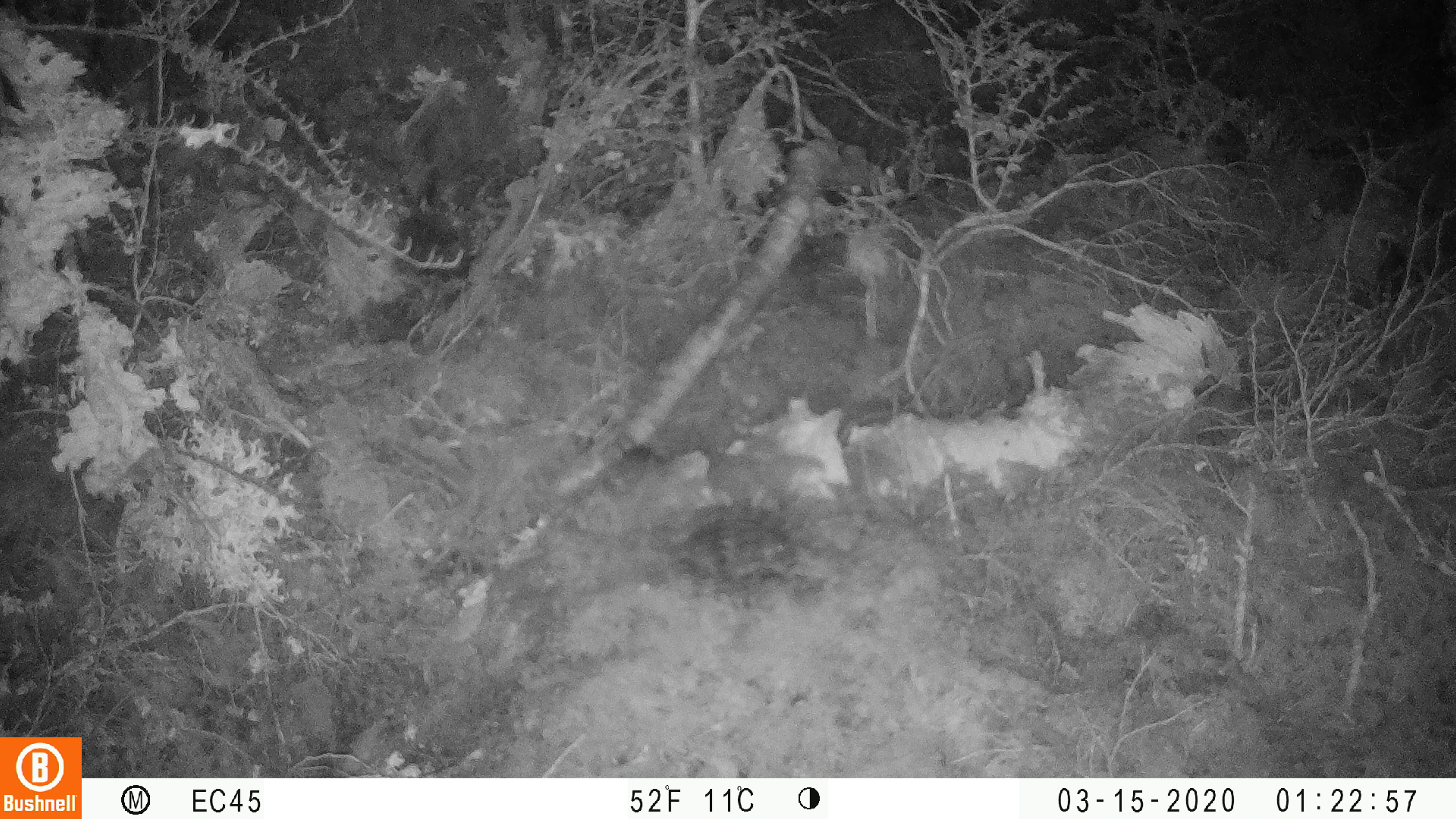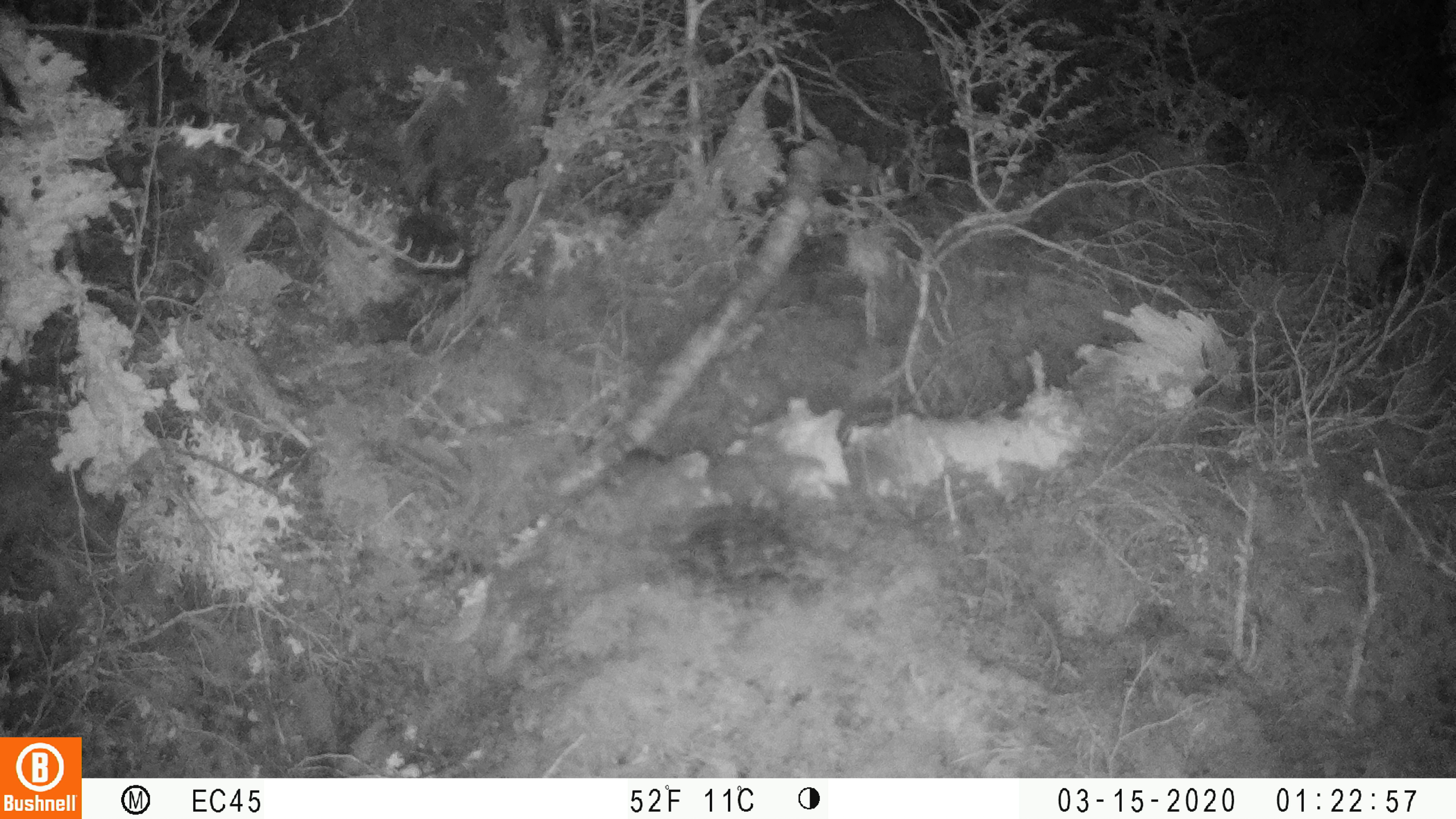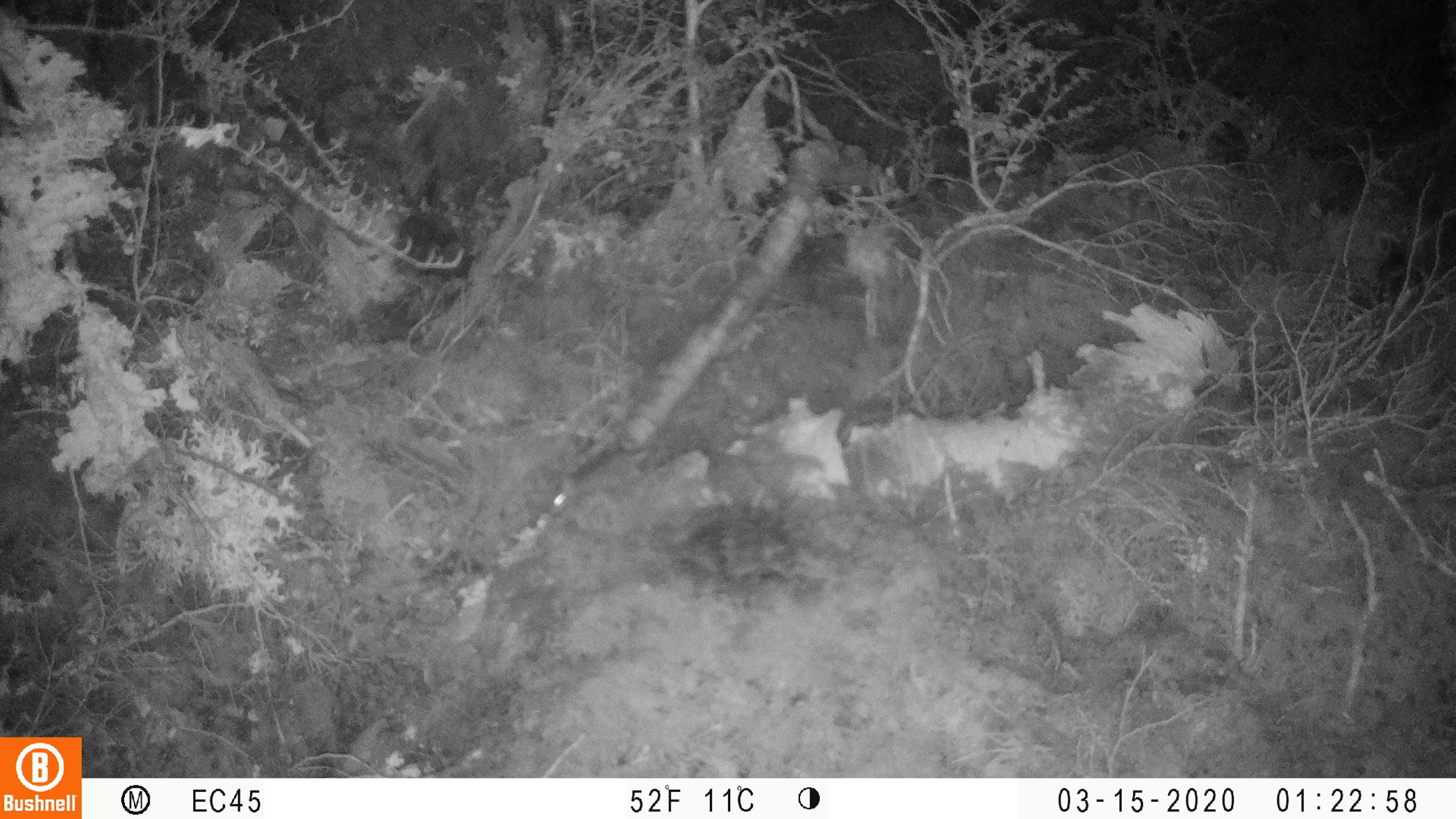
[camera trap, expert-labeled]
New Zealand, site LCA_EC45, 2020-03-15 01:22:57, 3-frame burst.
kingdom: Animalia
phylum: Chordata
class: Mammalia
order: Rodentia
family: Muridae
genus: Mus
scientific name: Mus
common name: mouse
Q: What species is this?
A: Mouse (Mus).